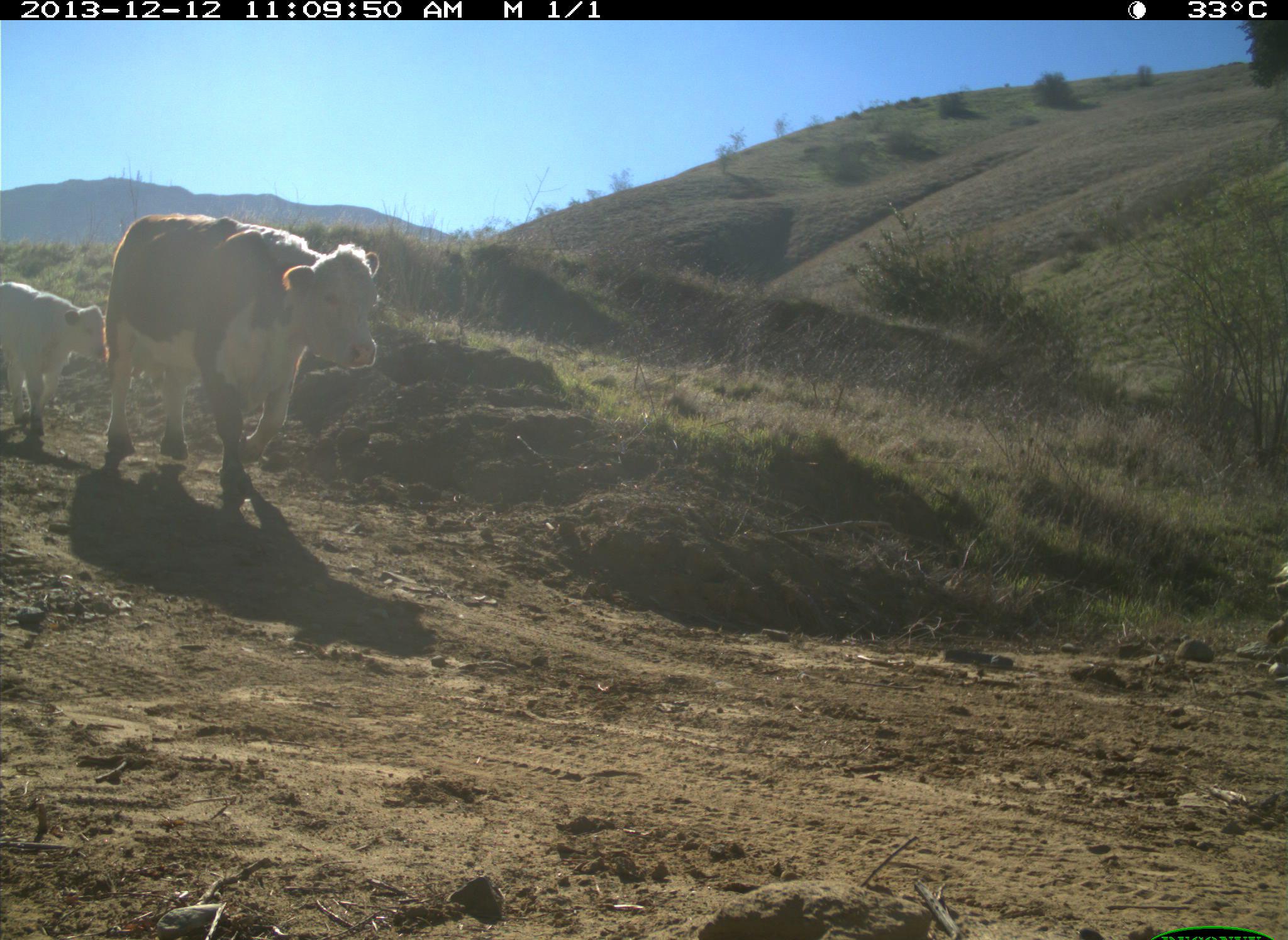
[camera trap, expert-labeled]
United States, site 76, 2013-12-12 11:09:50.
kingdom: Animalia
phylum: Chordata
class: Mammalia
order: Artiodactyla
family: Bovidae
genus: Bos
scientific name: Bos taurus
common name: cow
Cow (Bos taurus).